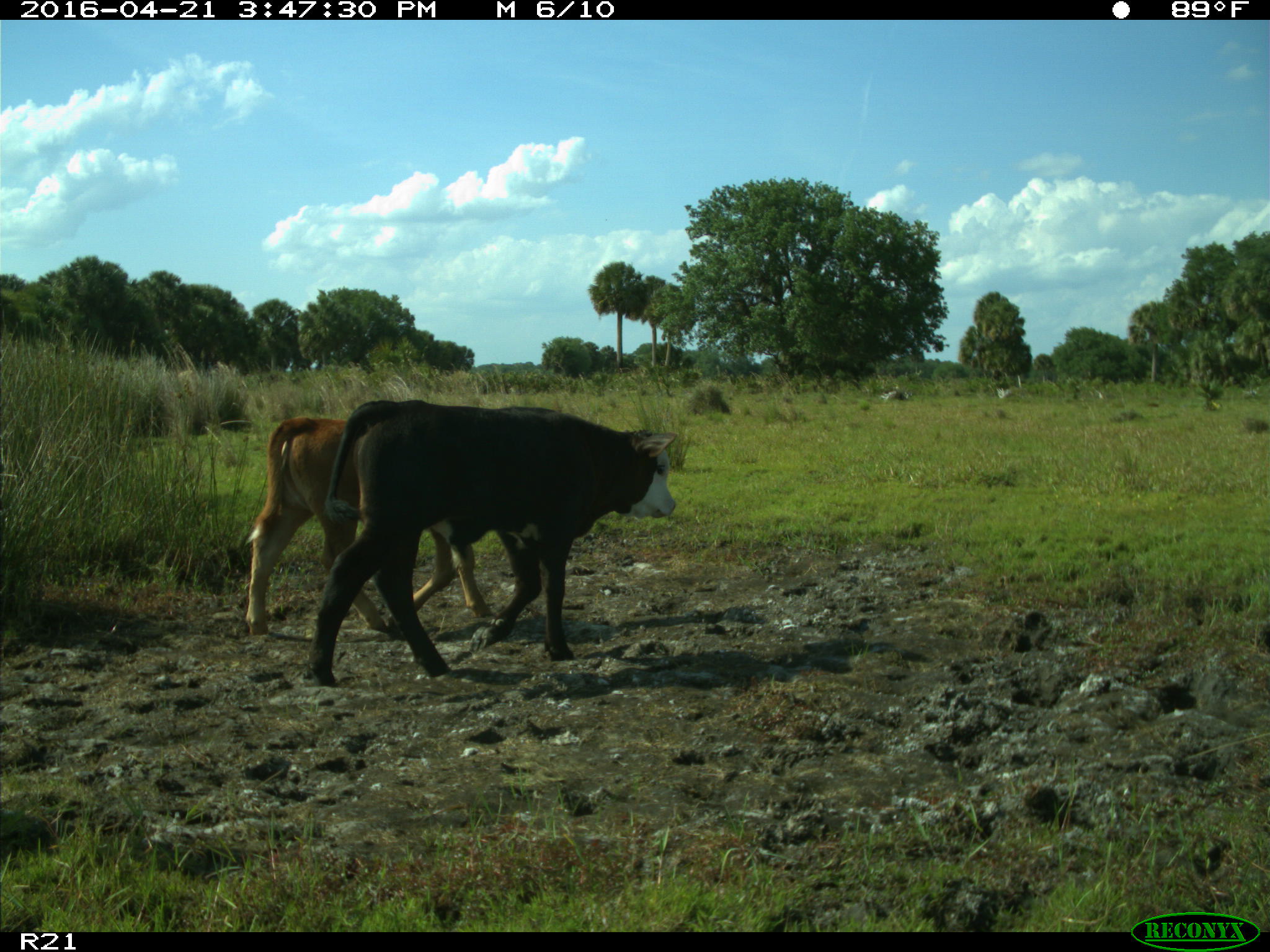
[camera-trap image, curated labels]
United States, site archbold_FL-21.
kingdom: Animalia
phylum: Chordata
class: Mammalia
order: Artiodactyla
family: Bovidae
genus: Bos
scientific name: Bos taurus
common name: domestic cow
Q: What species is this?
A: Bos taurus (domestic cow).